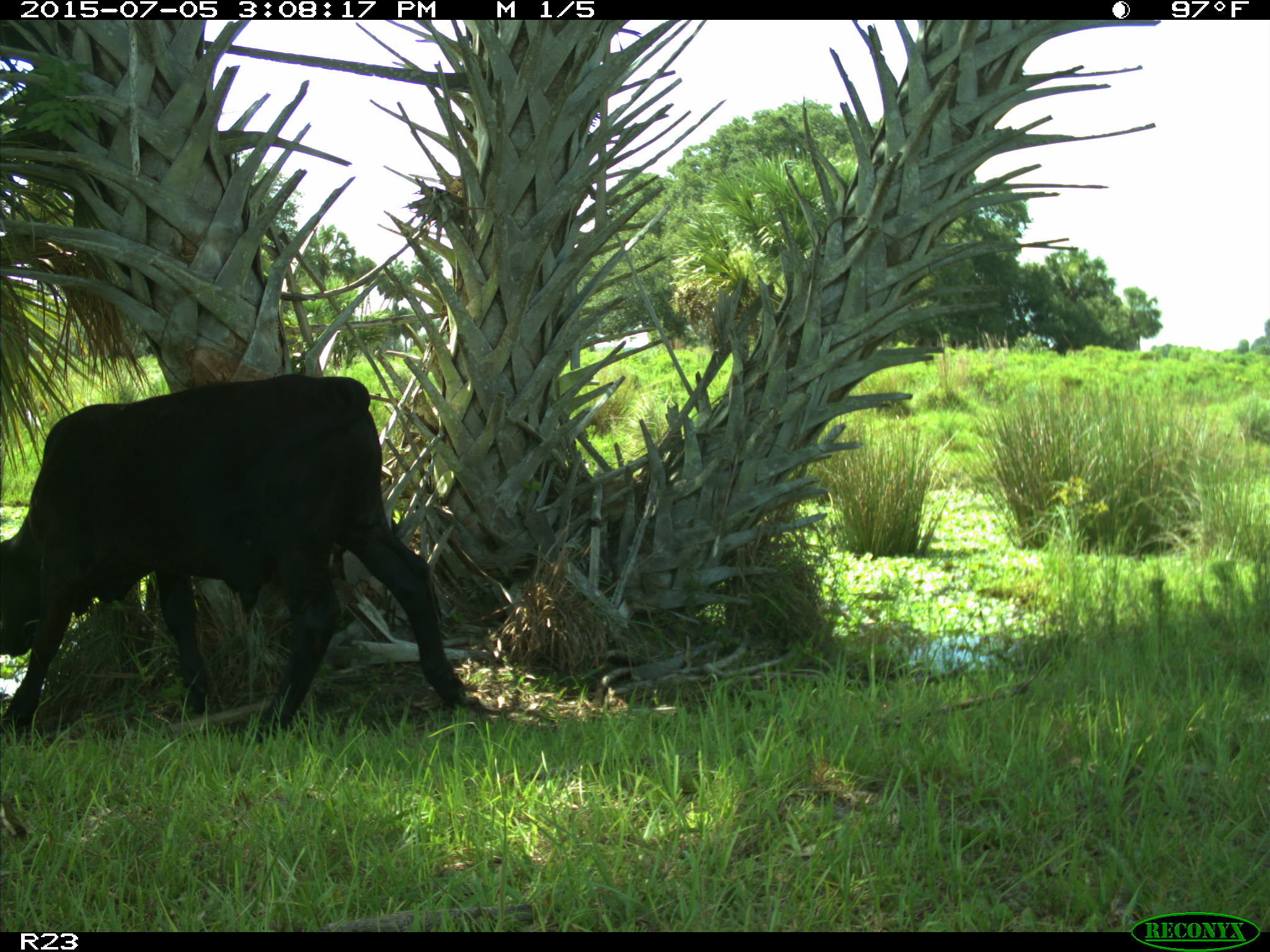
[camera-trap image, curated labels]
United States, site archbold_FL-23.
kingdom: Animalia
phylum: Chordata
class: Mammalia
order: Artiodactyla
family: Bovidae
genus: Bos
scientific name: Bos taurus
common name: domestic cow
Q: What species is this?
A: Bos taurus (domestic cow).